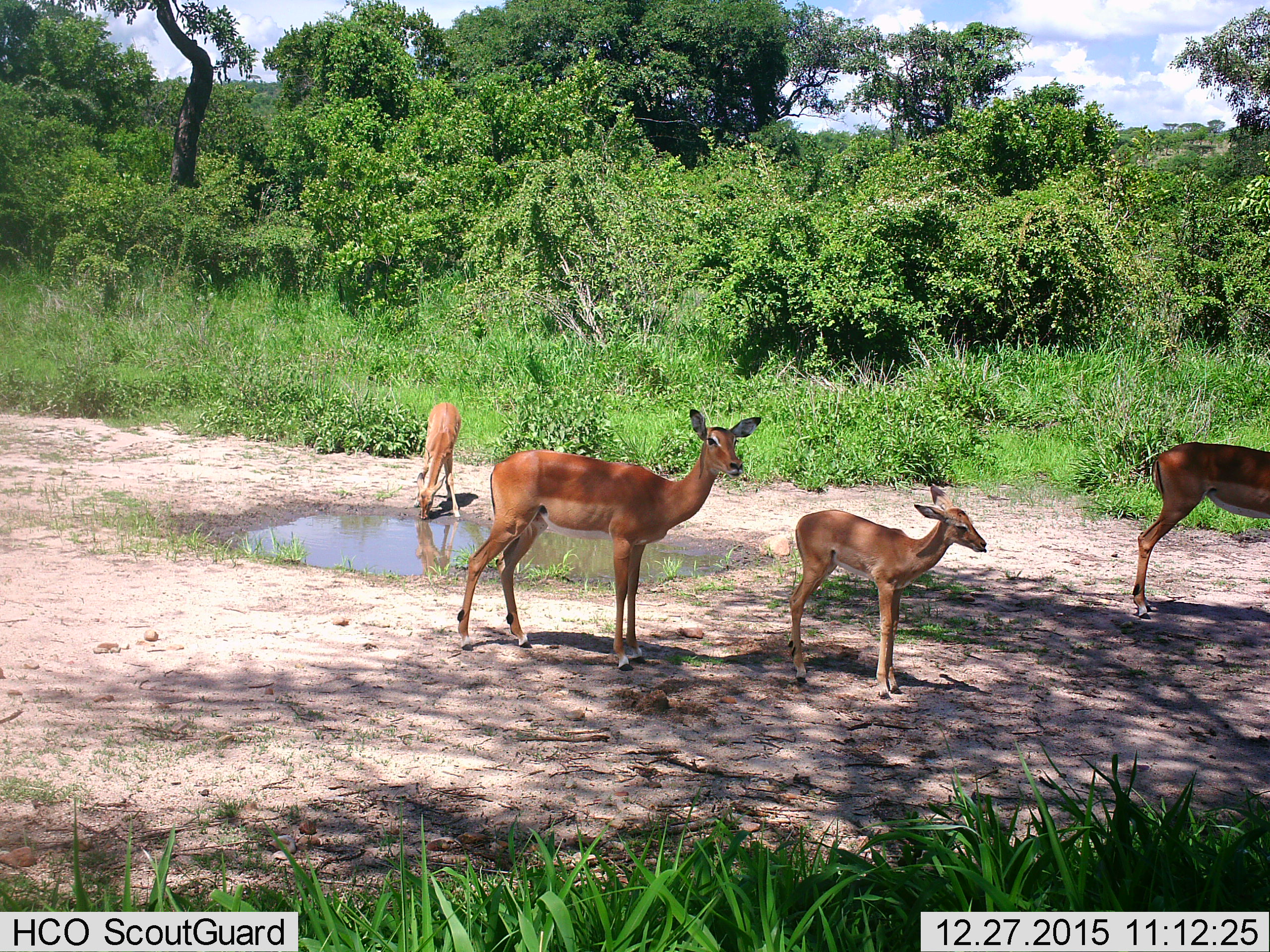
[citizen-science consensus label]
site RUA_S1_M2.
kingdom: Animalia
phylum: Chordata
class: Mammalia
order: Artiodactyla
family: Bovidae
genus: Aepyceros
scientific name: Aepyceros melampus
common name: impala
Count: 4.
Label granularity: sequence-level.